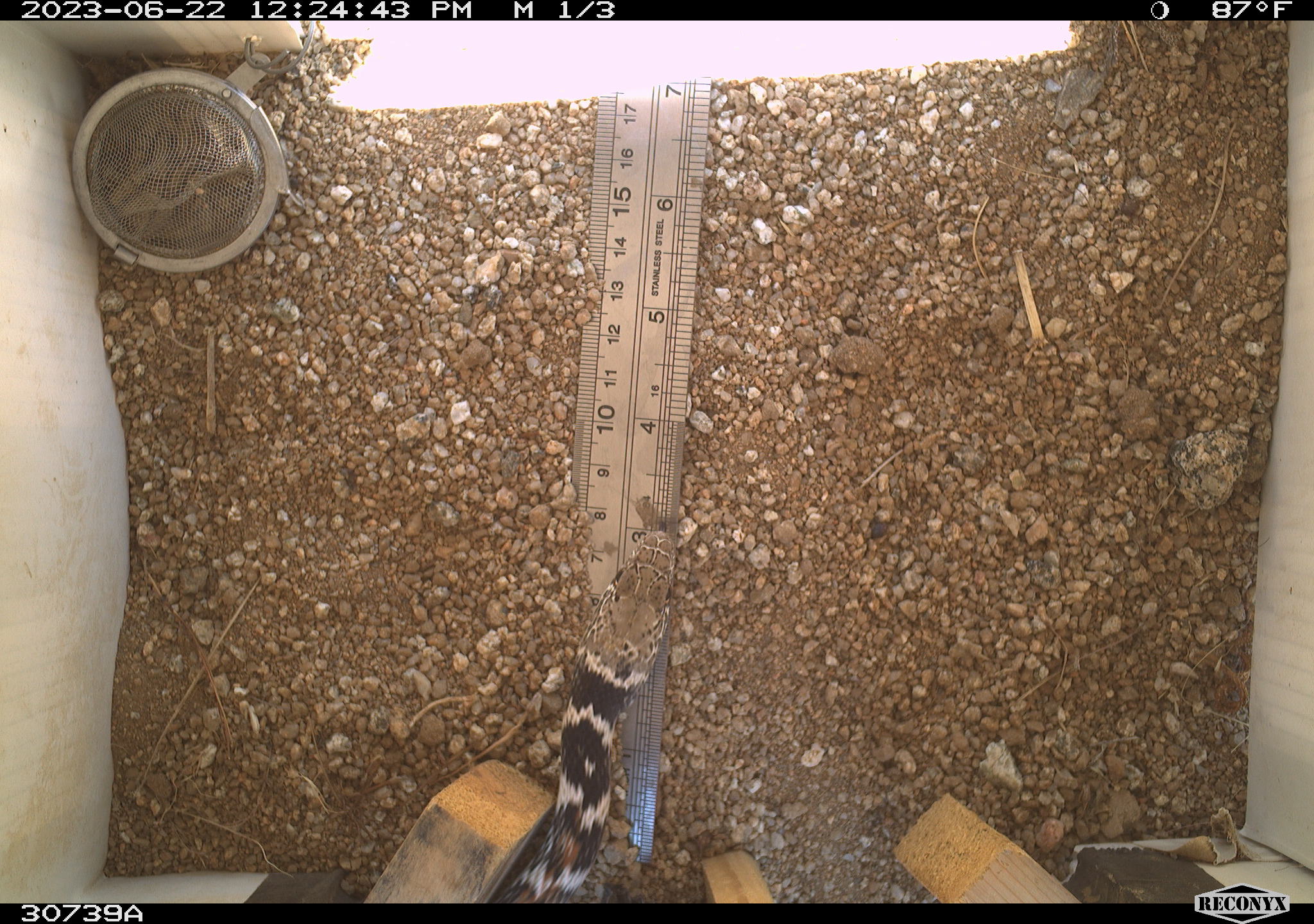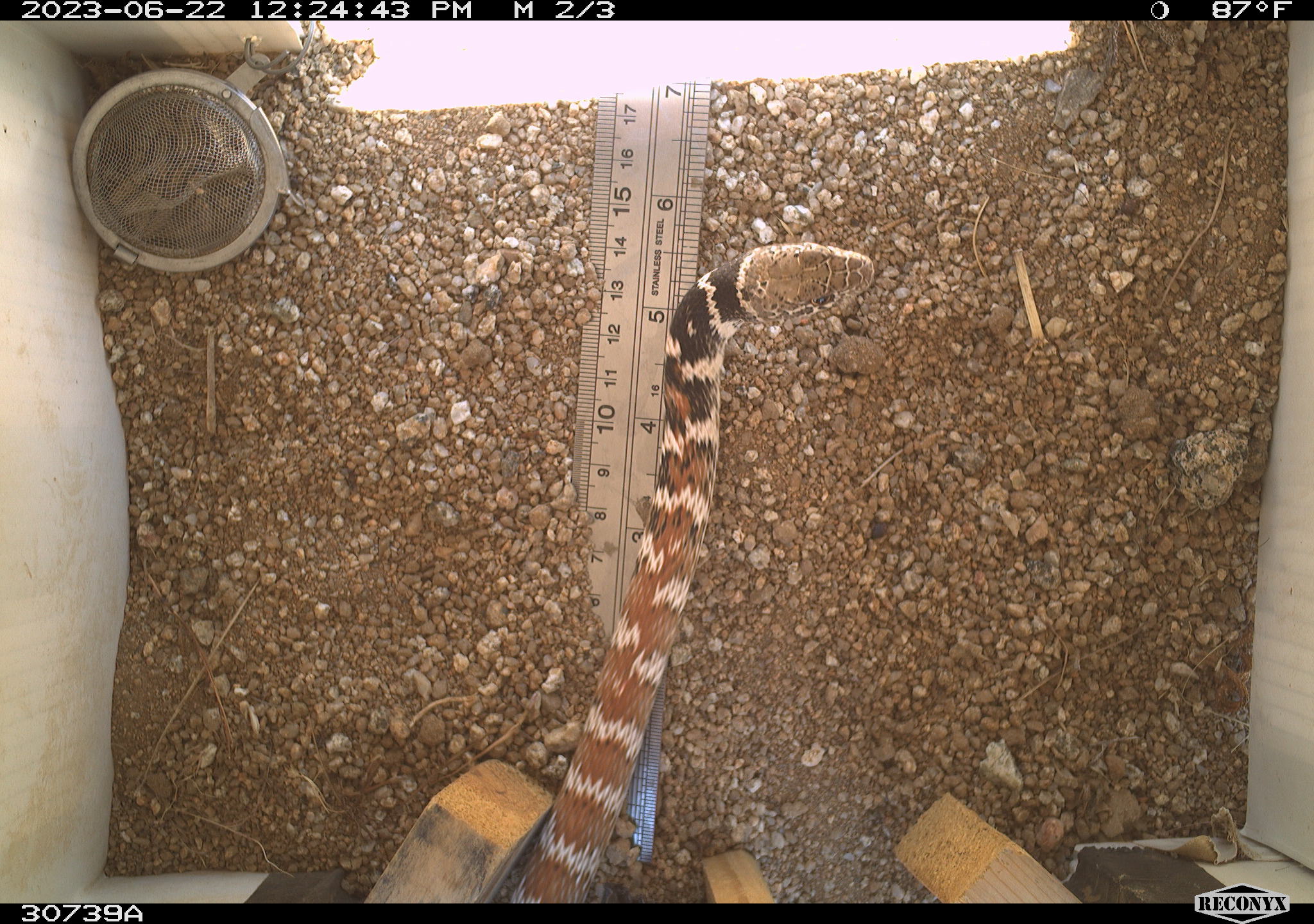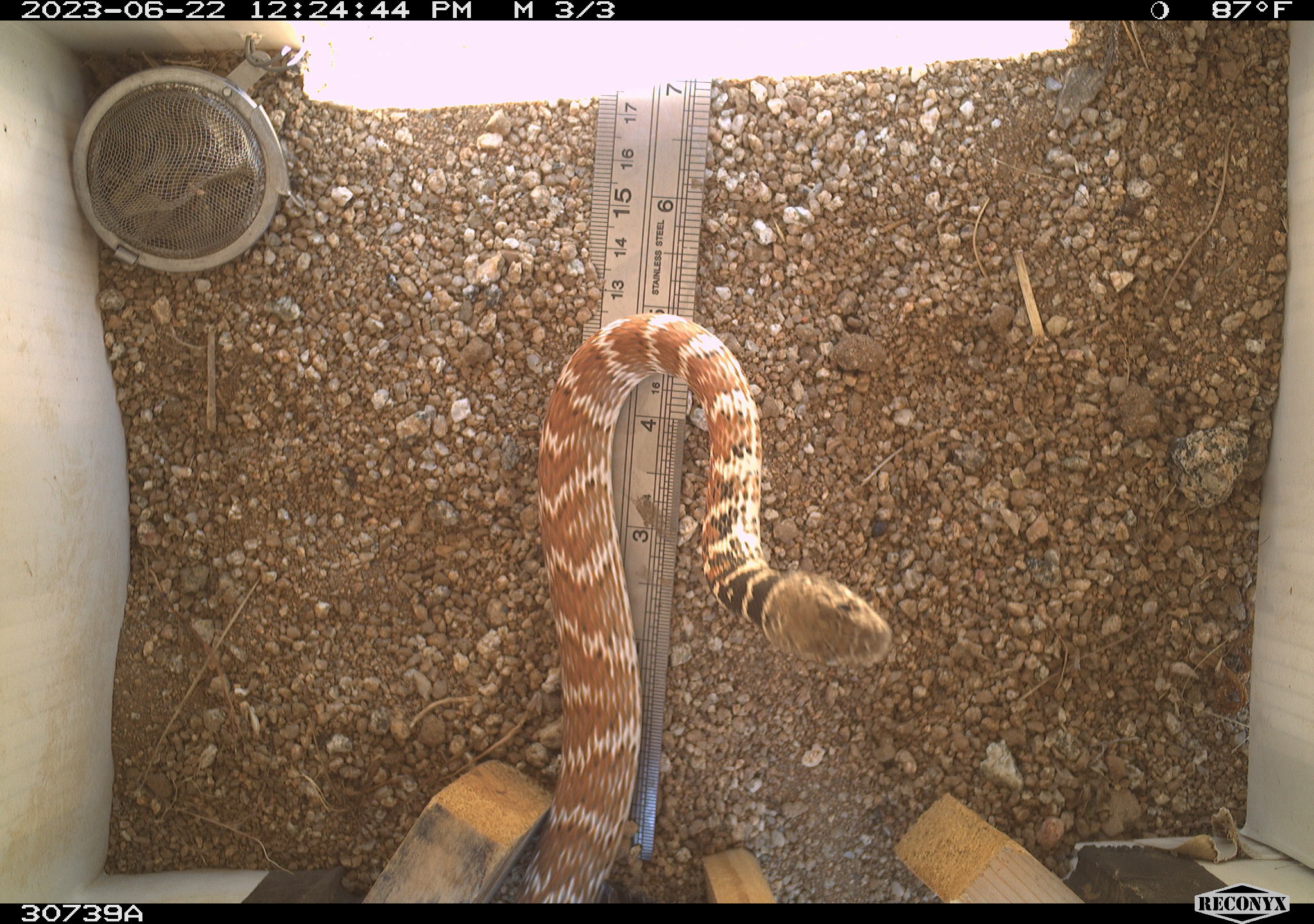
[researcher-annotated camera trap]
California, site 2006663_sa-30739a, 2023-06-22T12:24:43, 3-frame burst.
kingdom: Animalia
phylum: Chordata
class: Reptilia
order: Squamata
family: Colubridae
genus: Masticophis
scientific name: Masticophis flagellum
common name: coachwhip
Coachwhip (Masticophis flagellum).